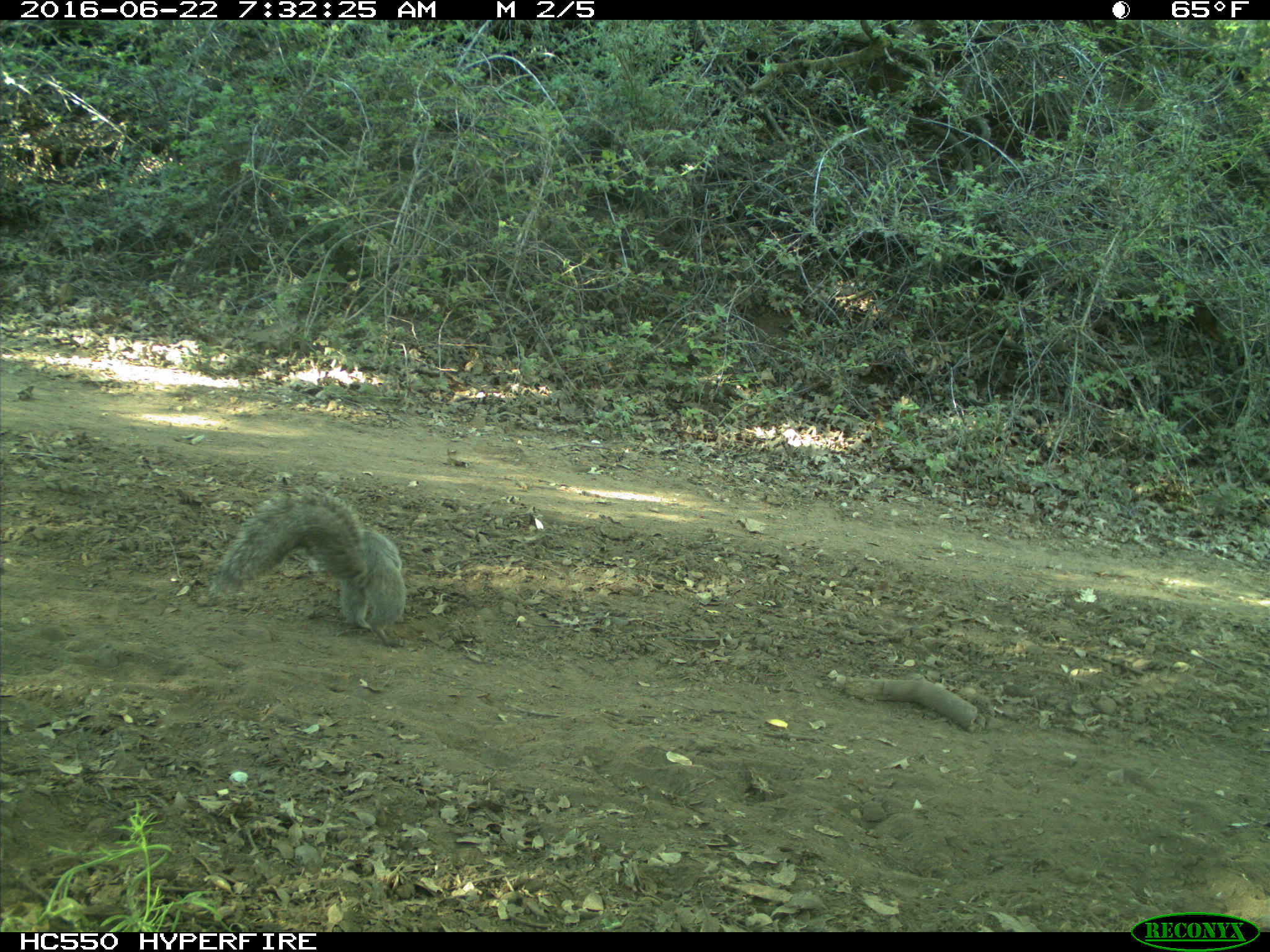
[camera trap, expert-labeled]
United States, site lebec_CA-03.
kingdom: Animalia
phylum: Chordata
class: Mammalia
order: Rodentia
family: Sciuridae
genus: Sciurus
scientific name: Sciurus carolinensis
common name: eastern gray squirrel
Sciurus carolinensis (eastern gray squirrel).